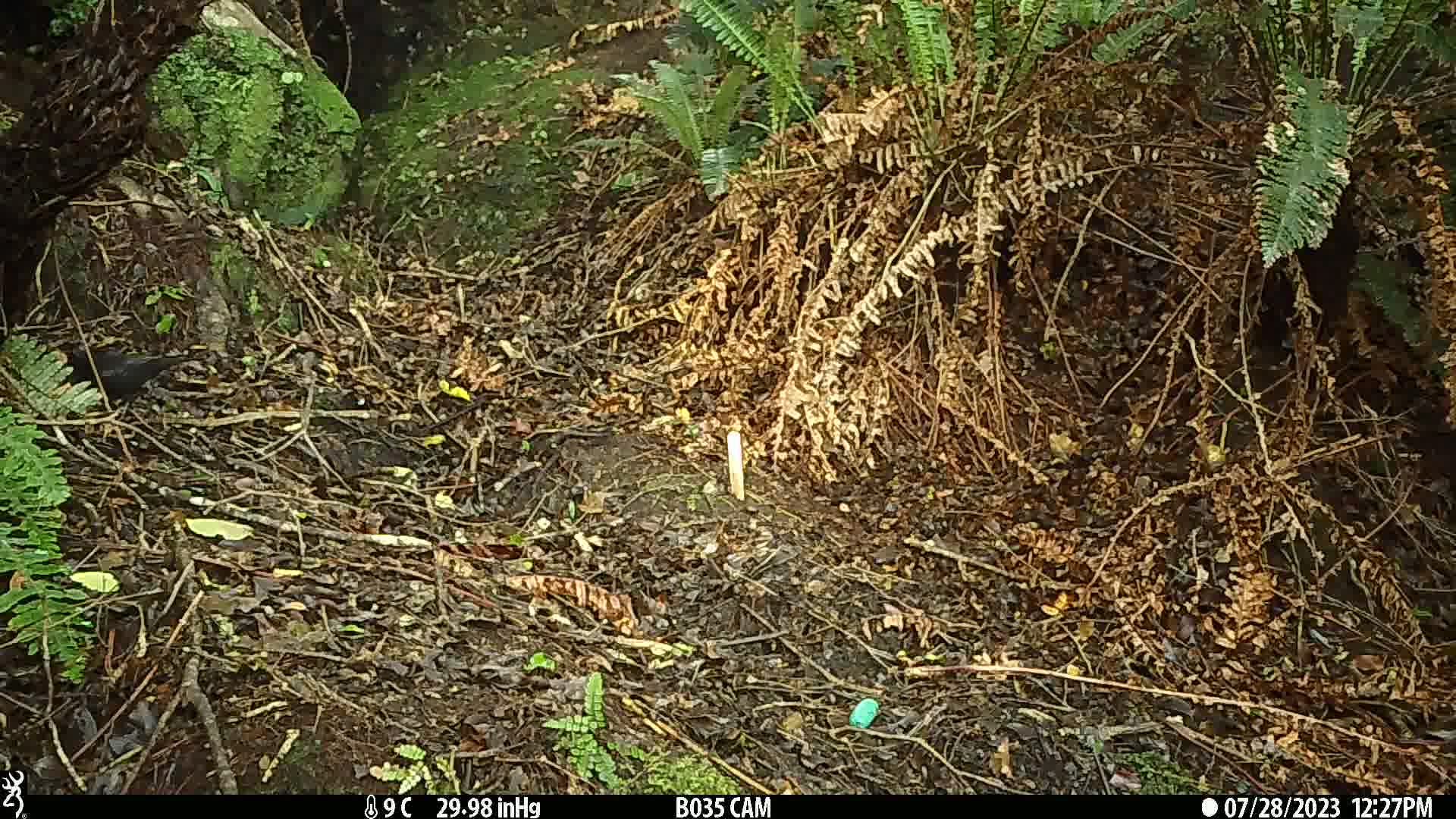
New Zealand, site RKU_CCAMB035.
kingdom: Animalia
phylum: Chordata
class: Aves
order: Passeriformes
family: Turdidae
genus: Turdus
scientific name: Turdus merula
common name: eurasian blackbird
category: blackbird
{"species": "blackbird (eurasian blackbird) (Turdus merula)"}